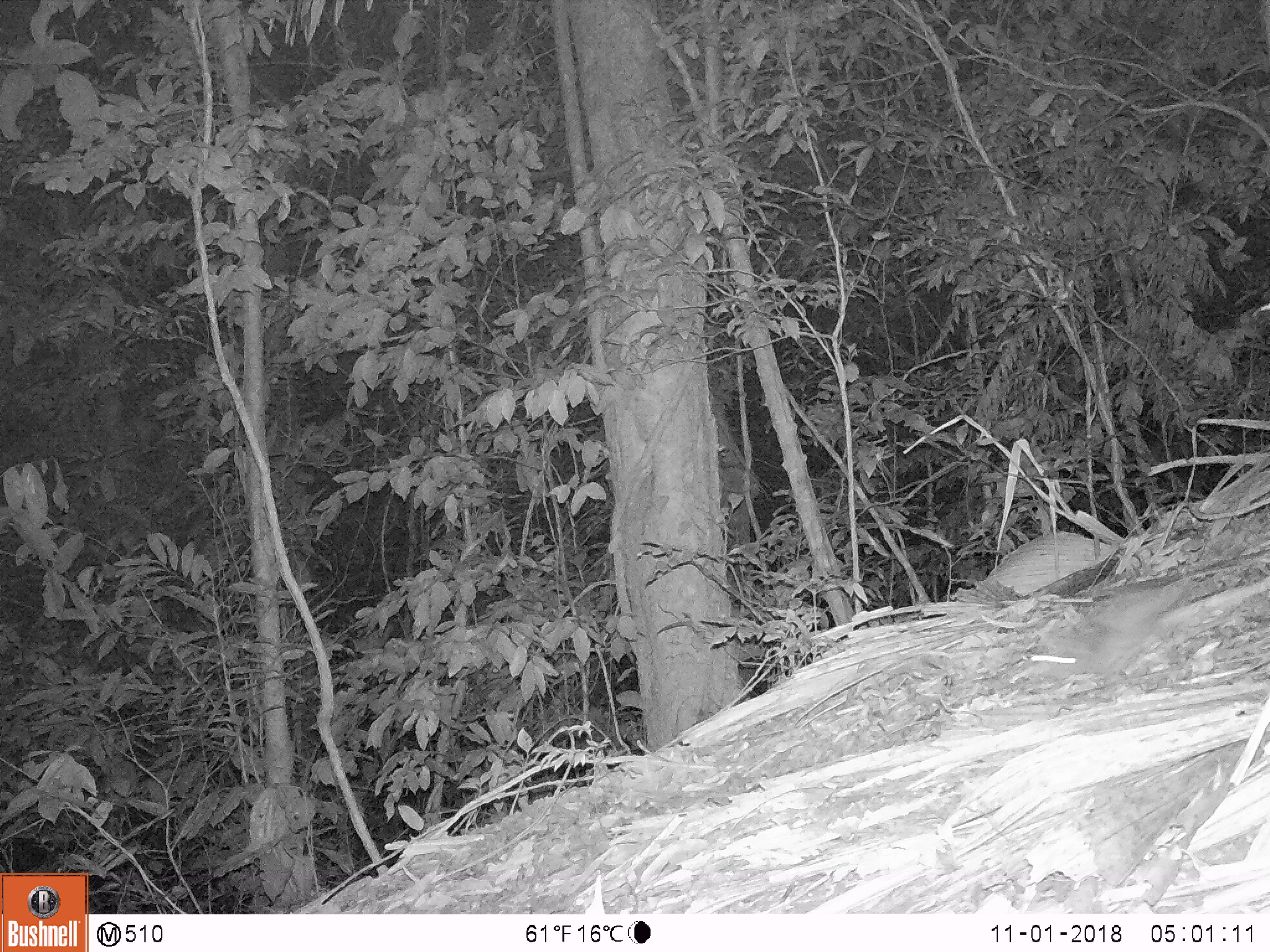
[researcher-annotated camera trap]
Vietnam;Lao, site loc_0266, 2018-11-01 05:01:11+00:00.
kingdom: Animalia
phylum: Chordata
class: Mammalia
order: Rodentia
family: Muridae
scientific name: Muridae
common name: old-world mice and rats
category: unidentified murid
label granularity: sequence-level